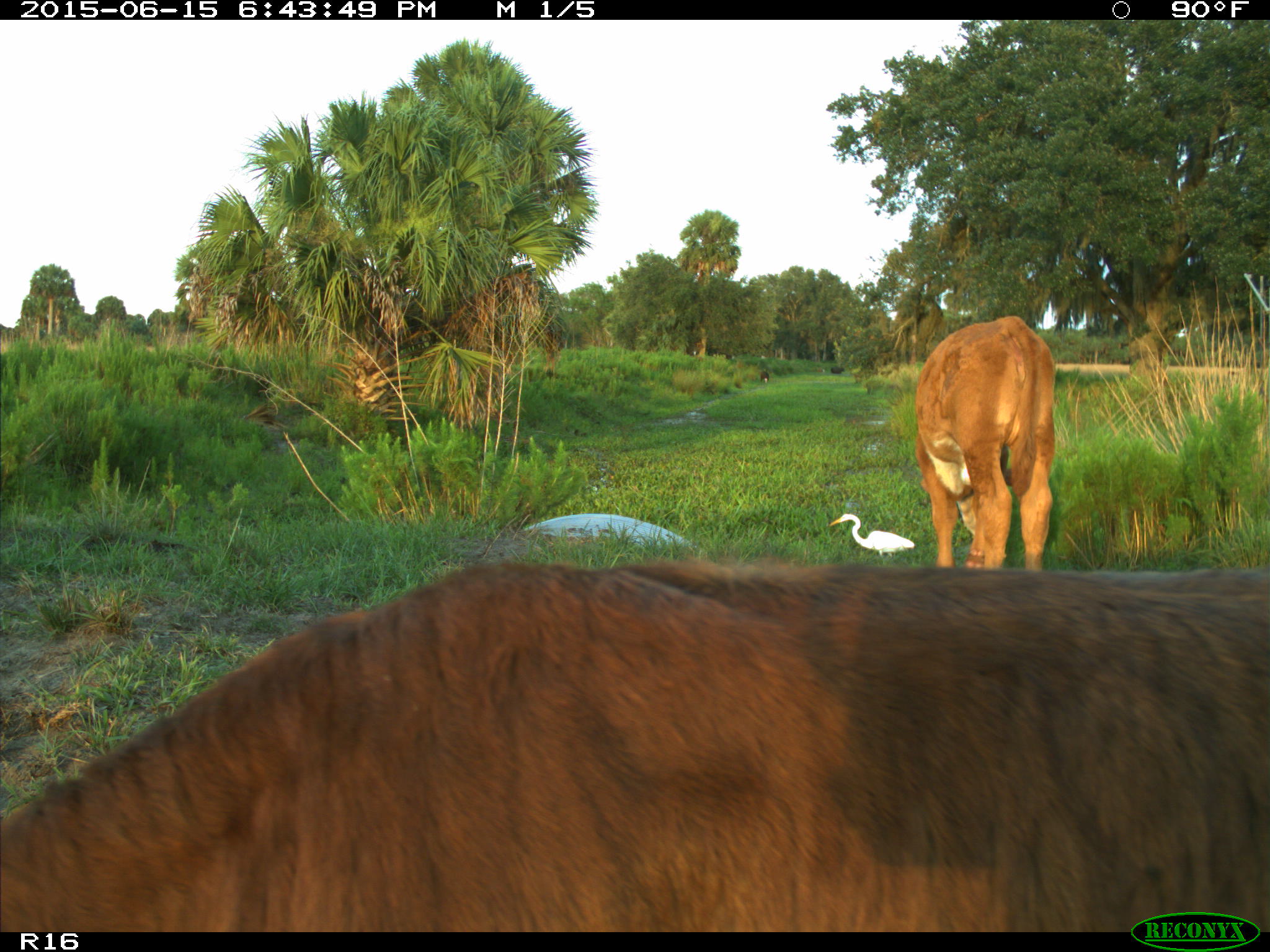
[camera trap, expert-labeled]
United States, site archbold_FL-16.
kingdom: Animalia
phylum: Chordata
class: Mammalia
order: Artiodactyla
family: Bovidae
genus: Bos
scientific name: Bos taurus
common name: domestic cow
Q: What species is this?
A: Bos taurus (domestic cow).